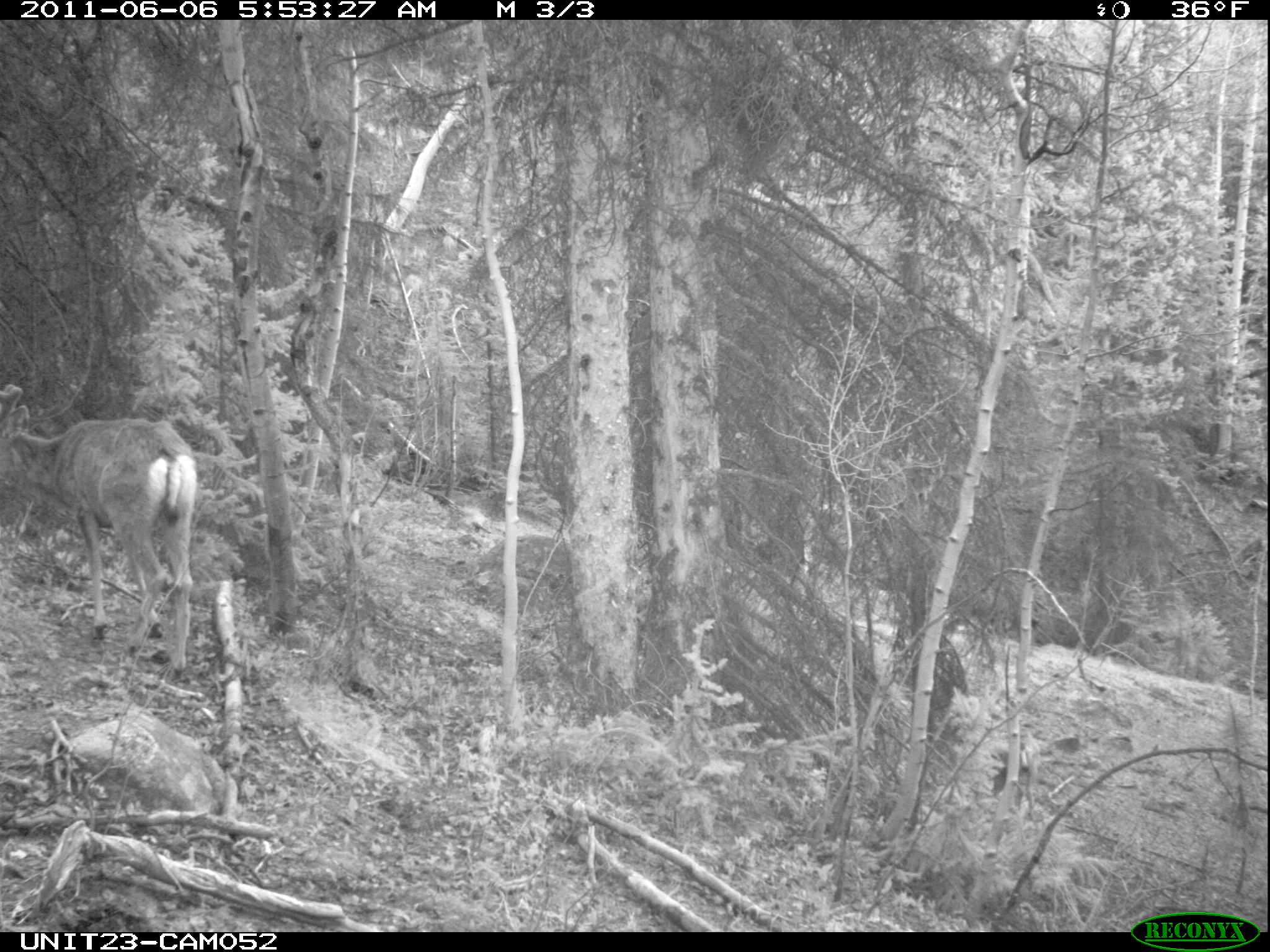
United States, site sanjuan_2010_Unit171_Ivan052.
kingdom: Animalia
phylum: Chordata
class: Mammalia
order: Artiodactyla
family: Cervidae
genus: Odocoileus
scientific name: Odocoileus hemionus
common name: mule deer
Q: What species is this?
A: Odocoileus hemionus (mule deer).